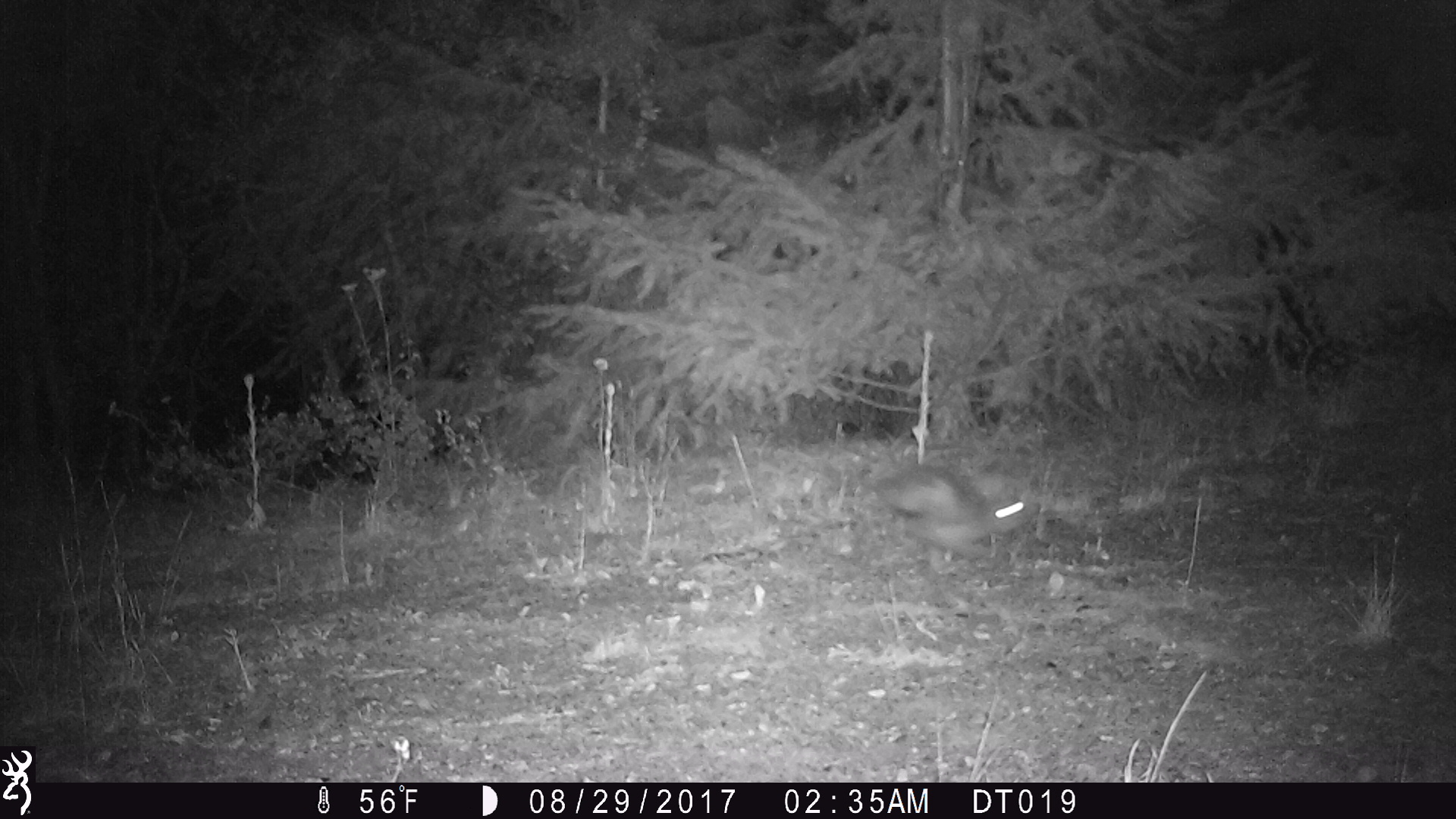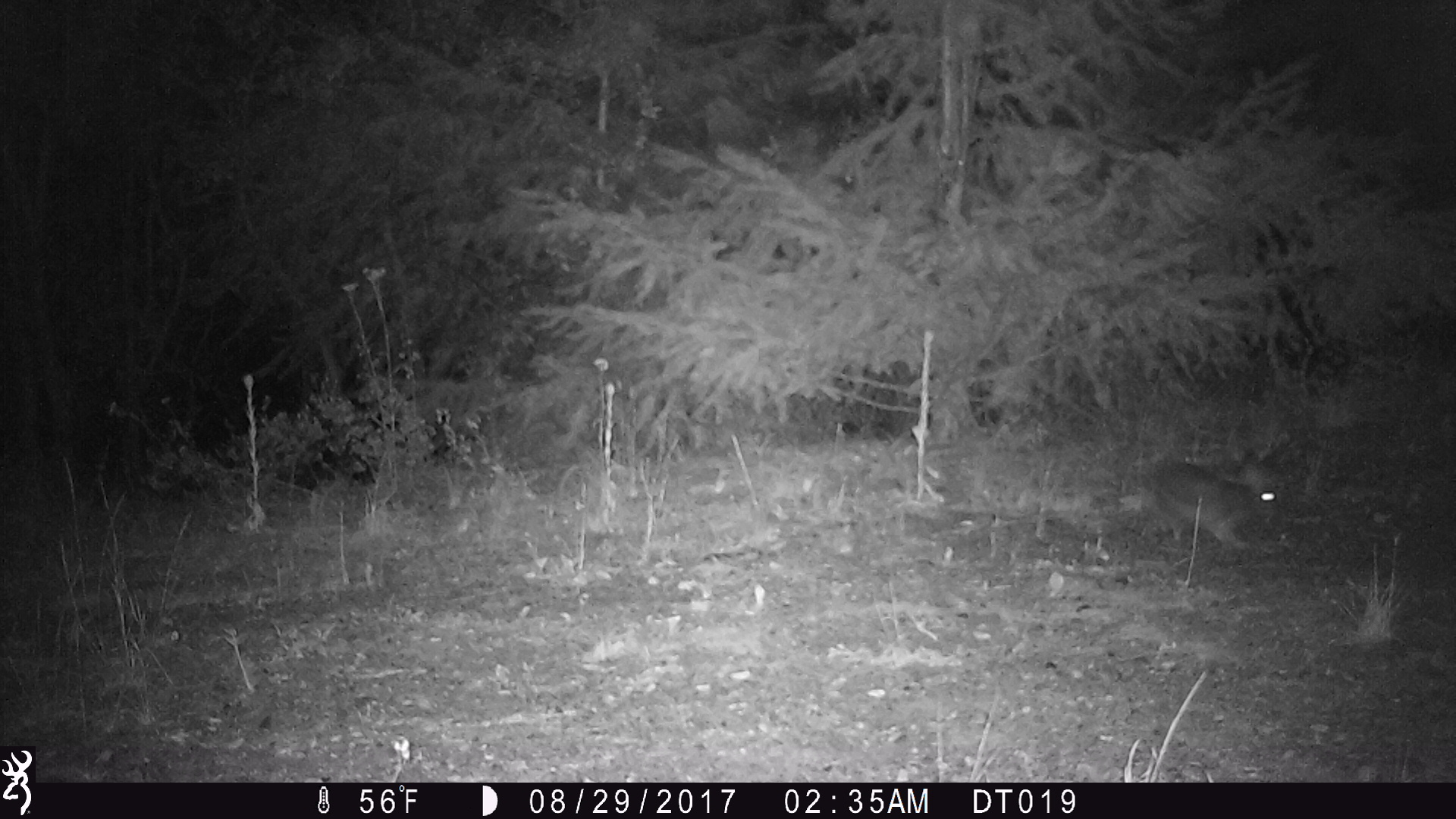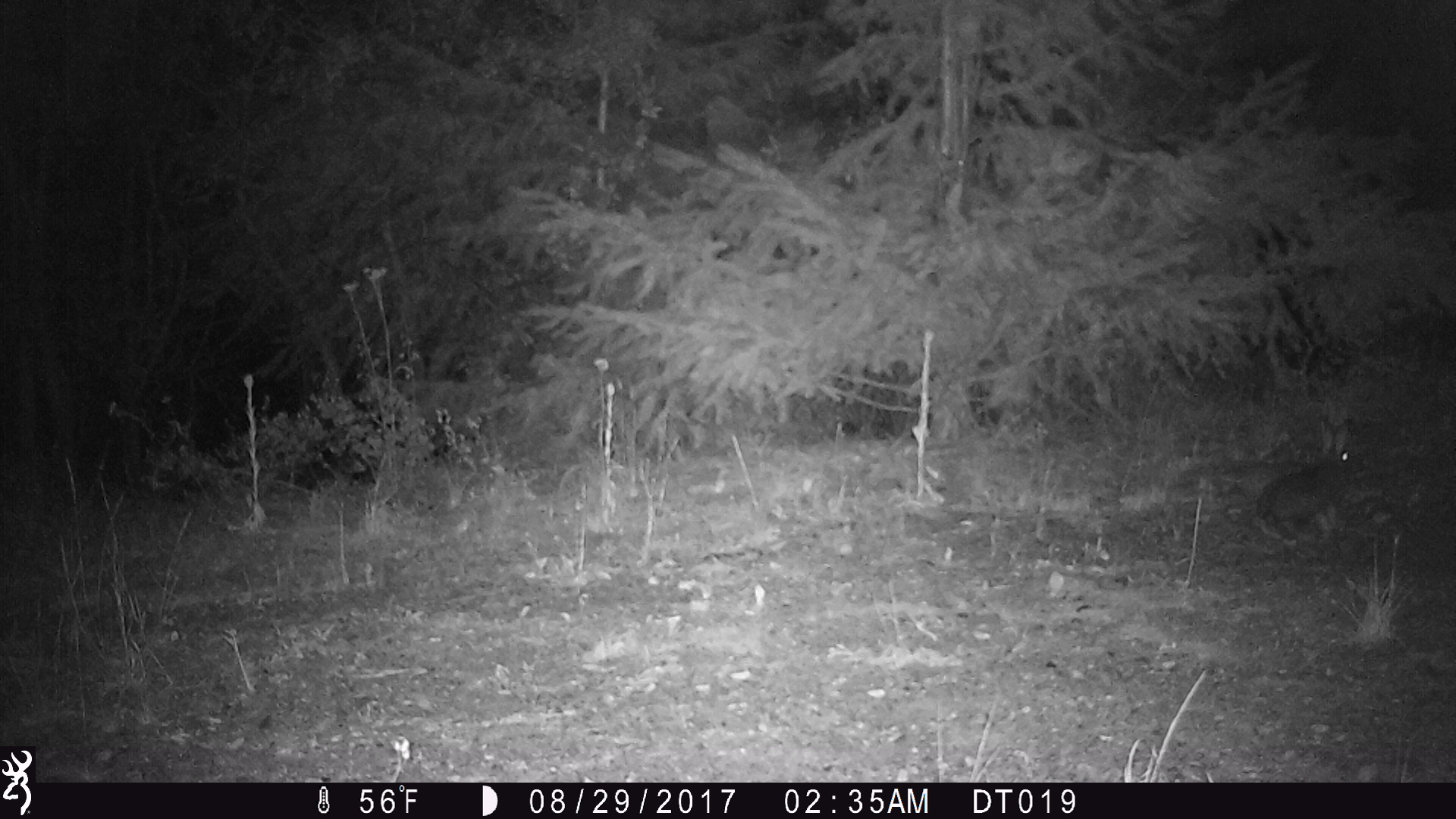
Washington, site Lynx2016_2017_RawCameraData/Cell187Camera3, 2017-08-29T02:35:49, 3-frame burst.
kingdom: Animalia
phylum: Chordata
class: Mammalia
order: Lagomorpha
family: Leporidae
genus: Lepus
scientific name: Lepus americanus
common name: snowshoe hare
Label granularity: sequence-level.